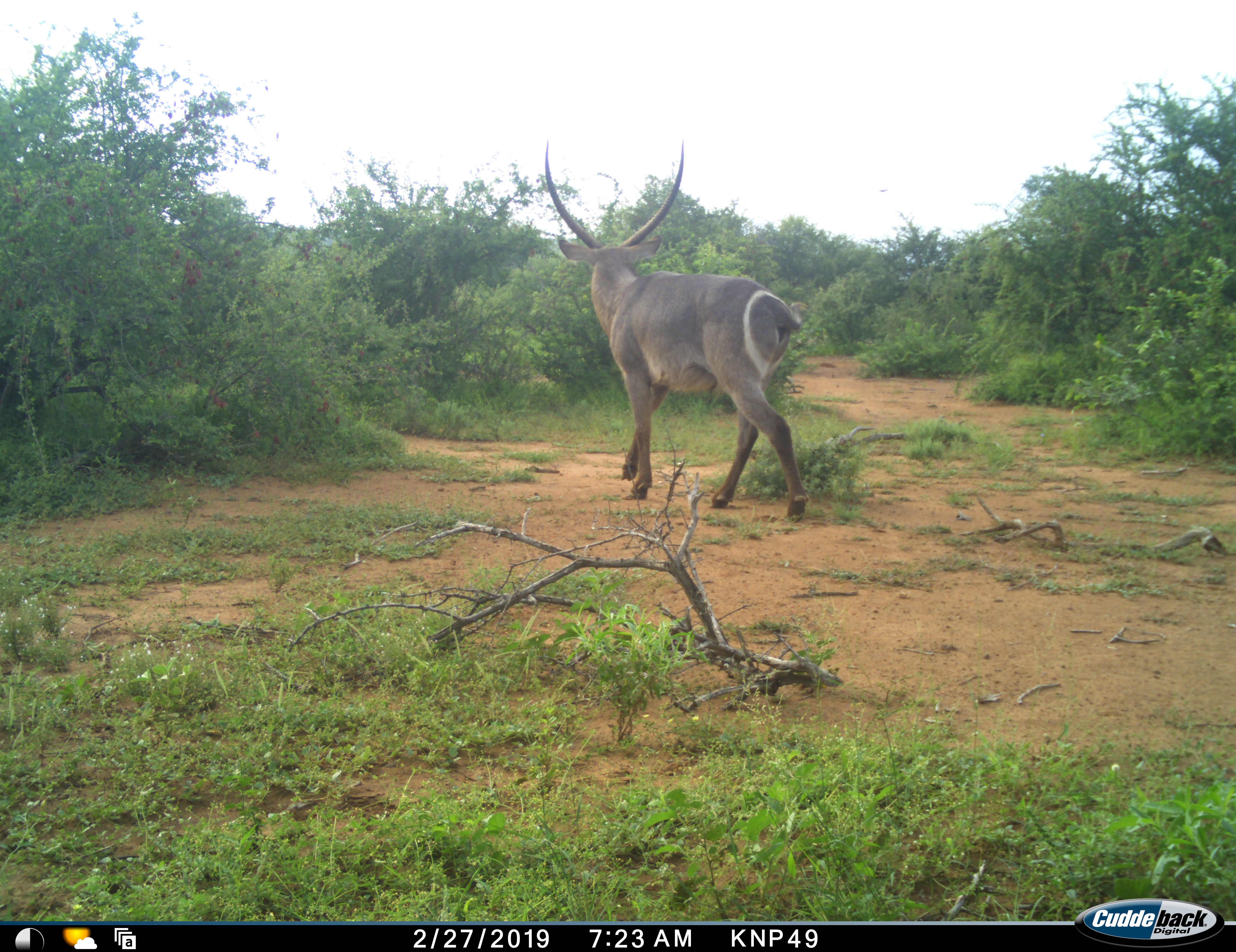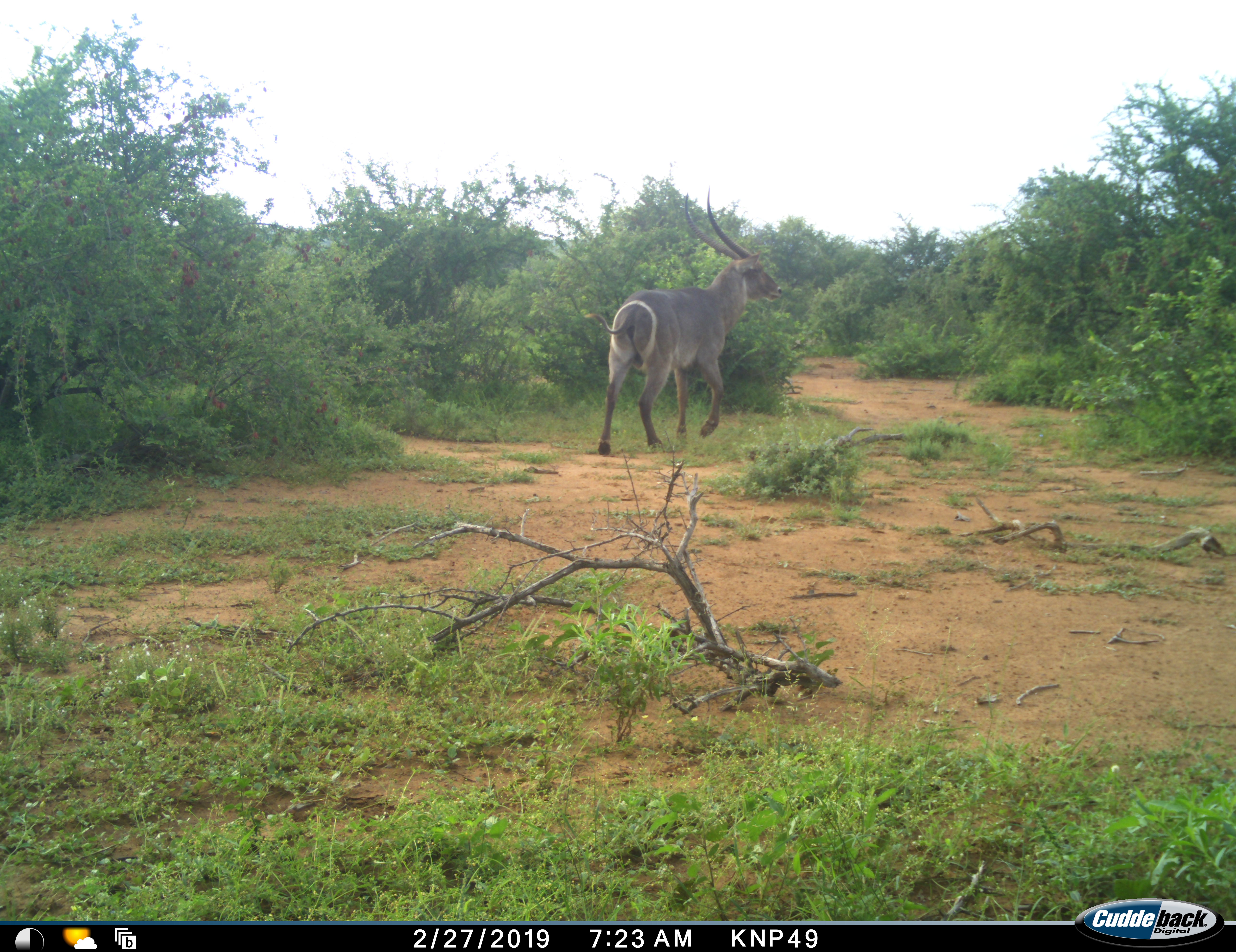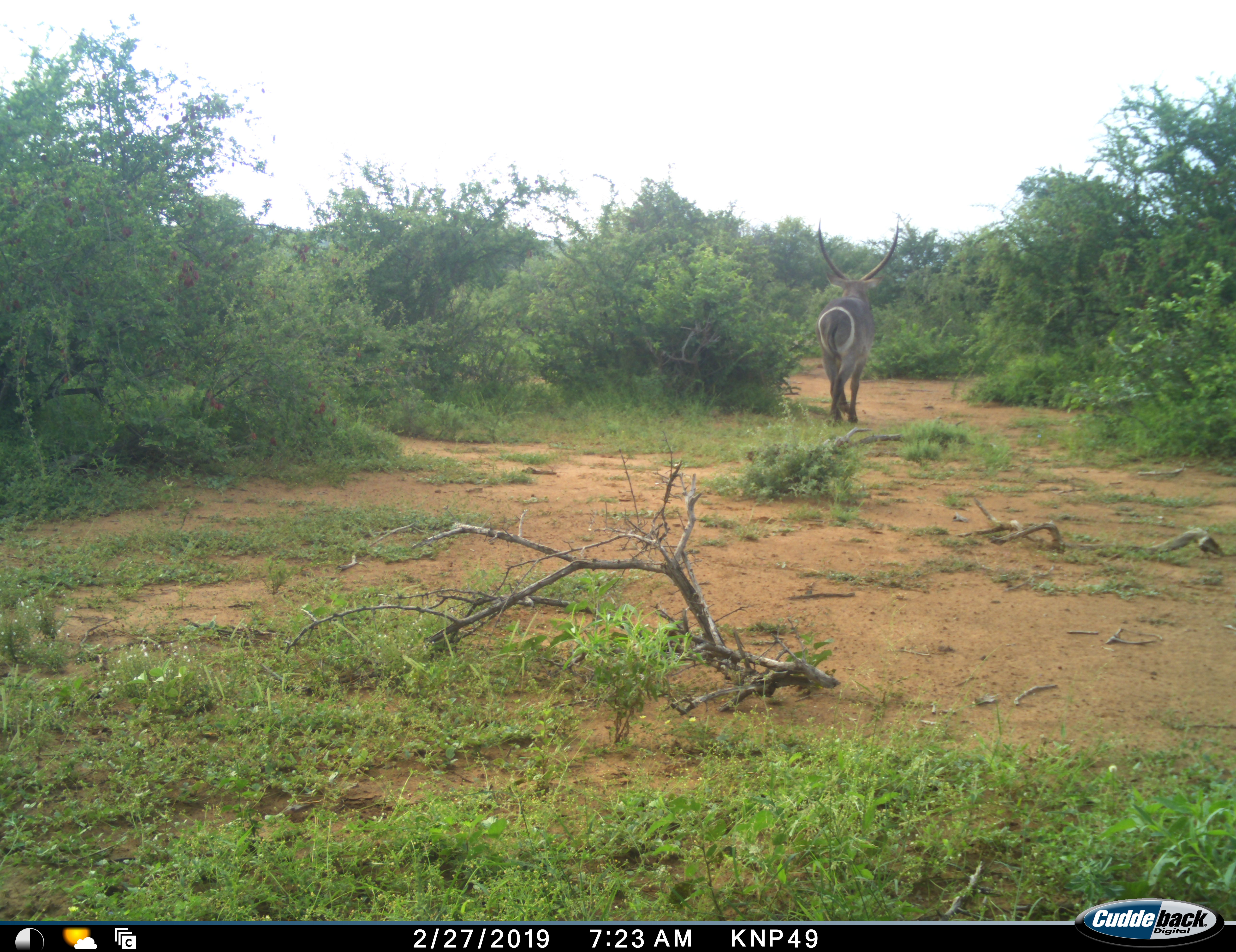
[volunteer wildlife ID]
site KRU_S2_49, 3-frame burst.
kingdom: Animalia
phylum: Chordata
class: Mammalia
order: Artiodactyla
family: Bovidae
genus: Kobus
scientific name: Kobus ellipsiprymnus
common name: waterbuck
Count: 1.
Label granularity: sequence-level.